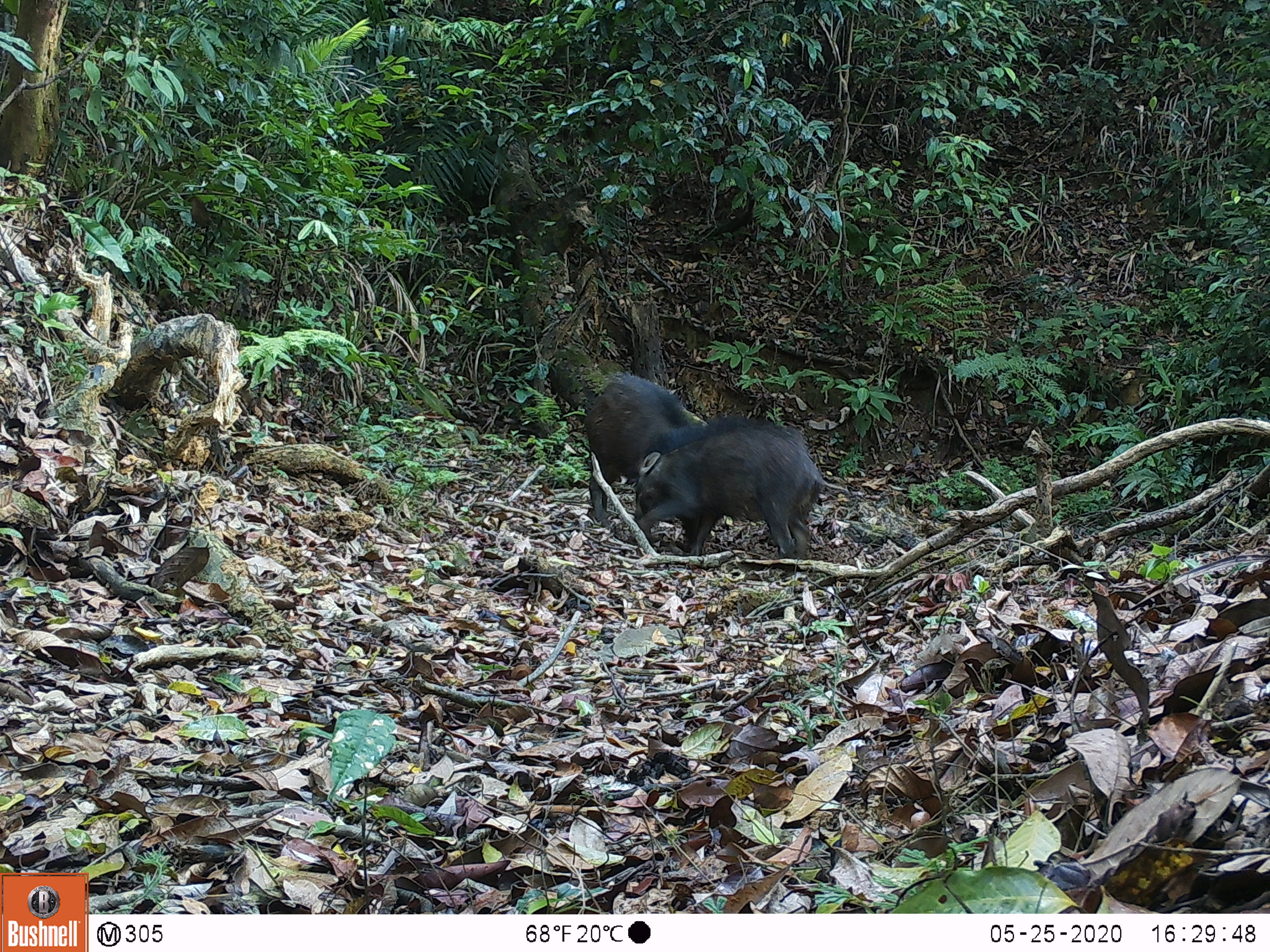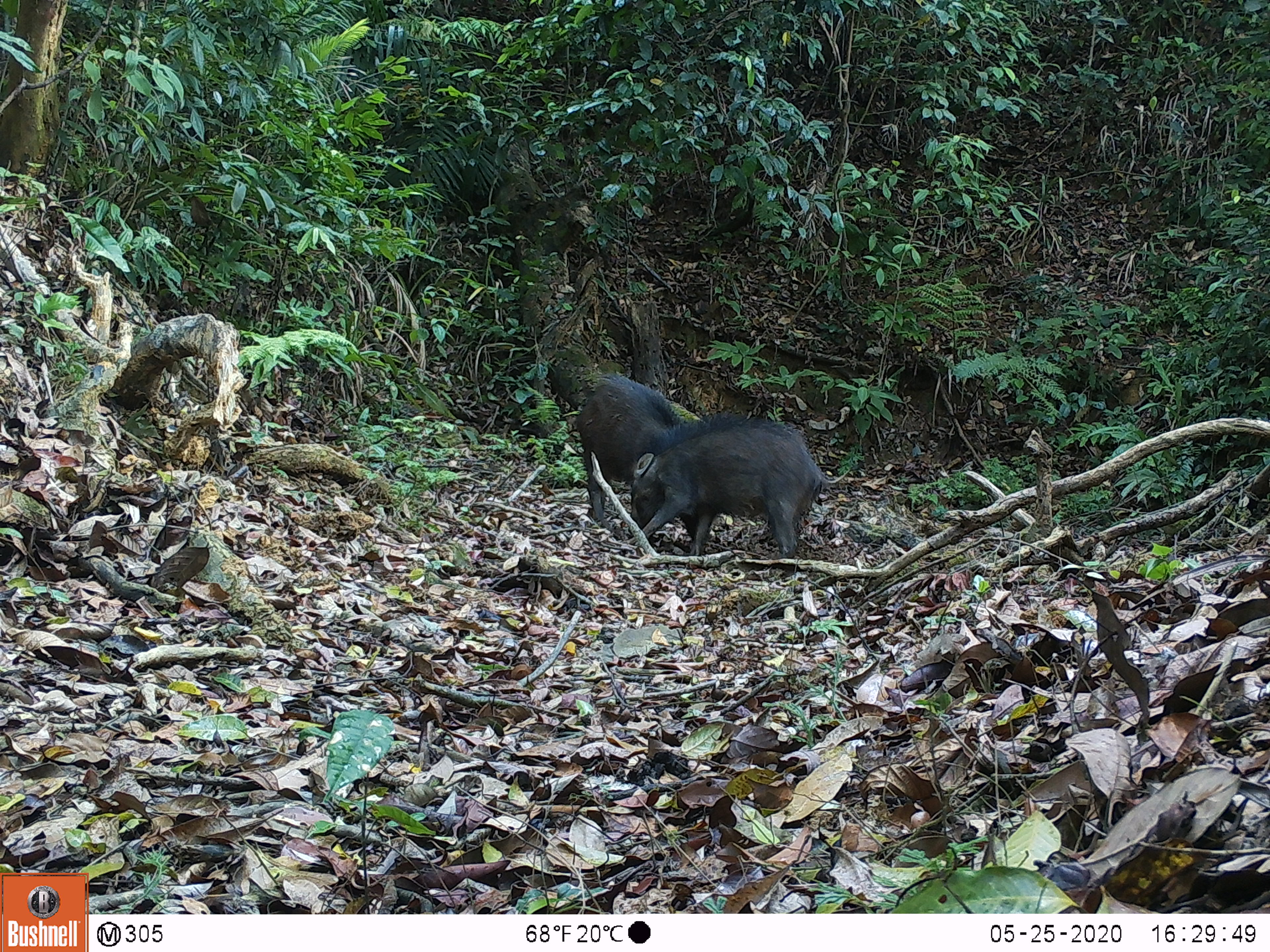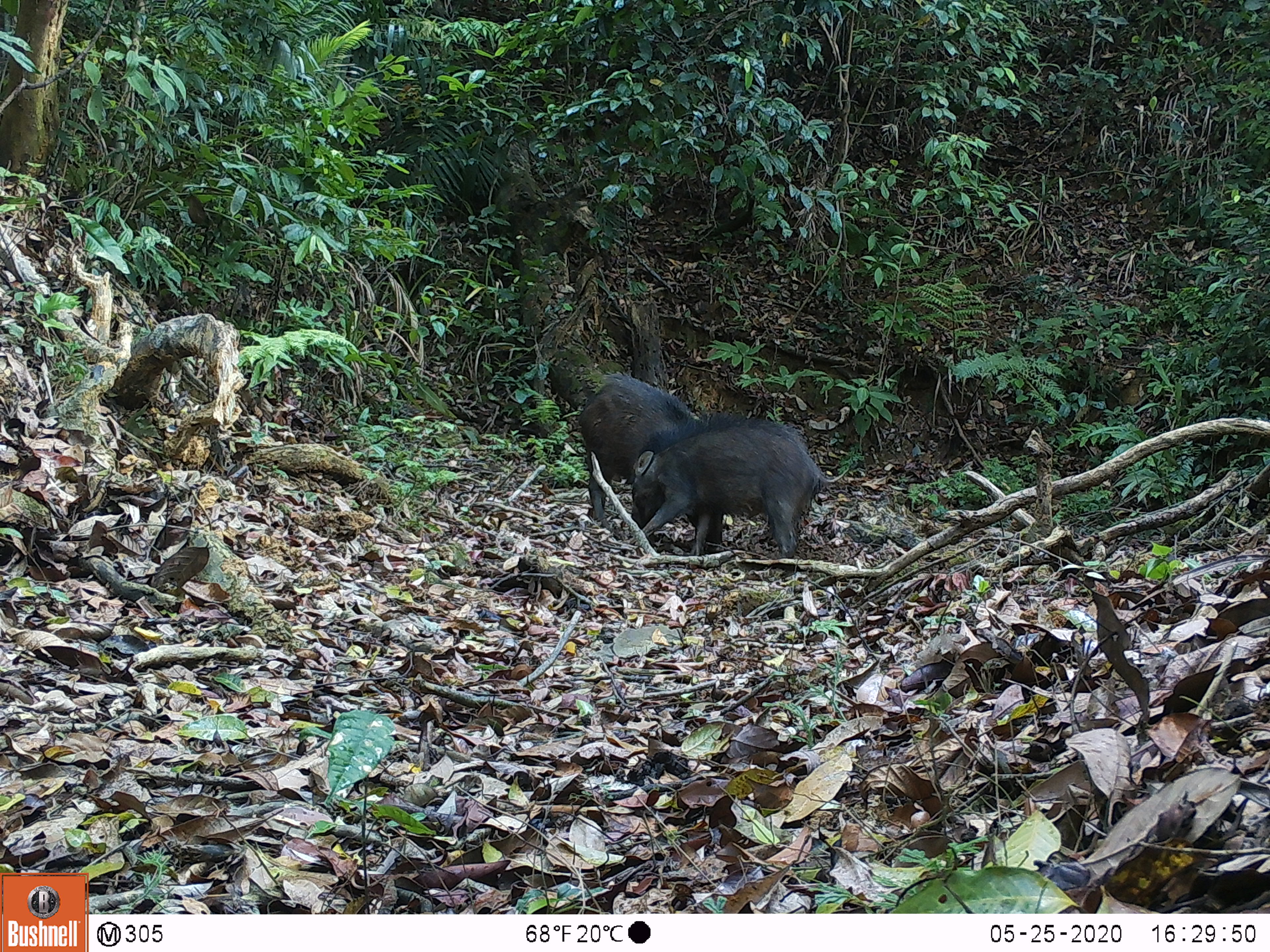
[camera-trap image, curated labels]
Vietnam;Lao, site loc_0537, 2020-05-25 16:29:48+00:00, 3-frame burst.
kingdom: Animalia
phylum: Chordata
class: Mammalia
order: Artiodactyla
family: Suidae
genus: Sus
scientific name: Sus scrofa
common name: eurasian wild pig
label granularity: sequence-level